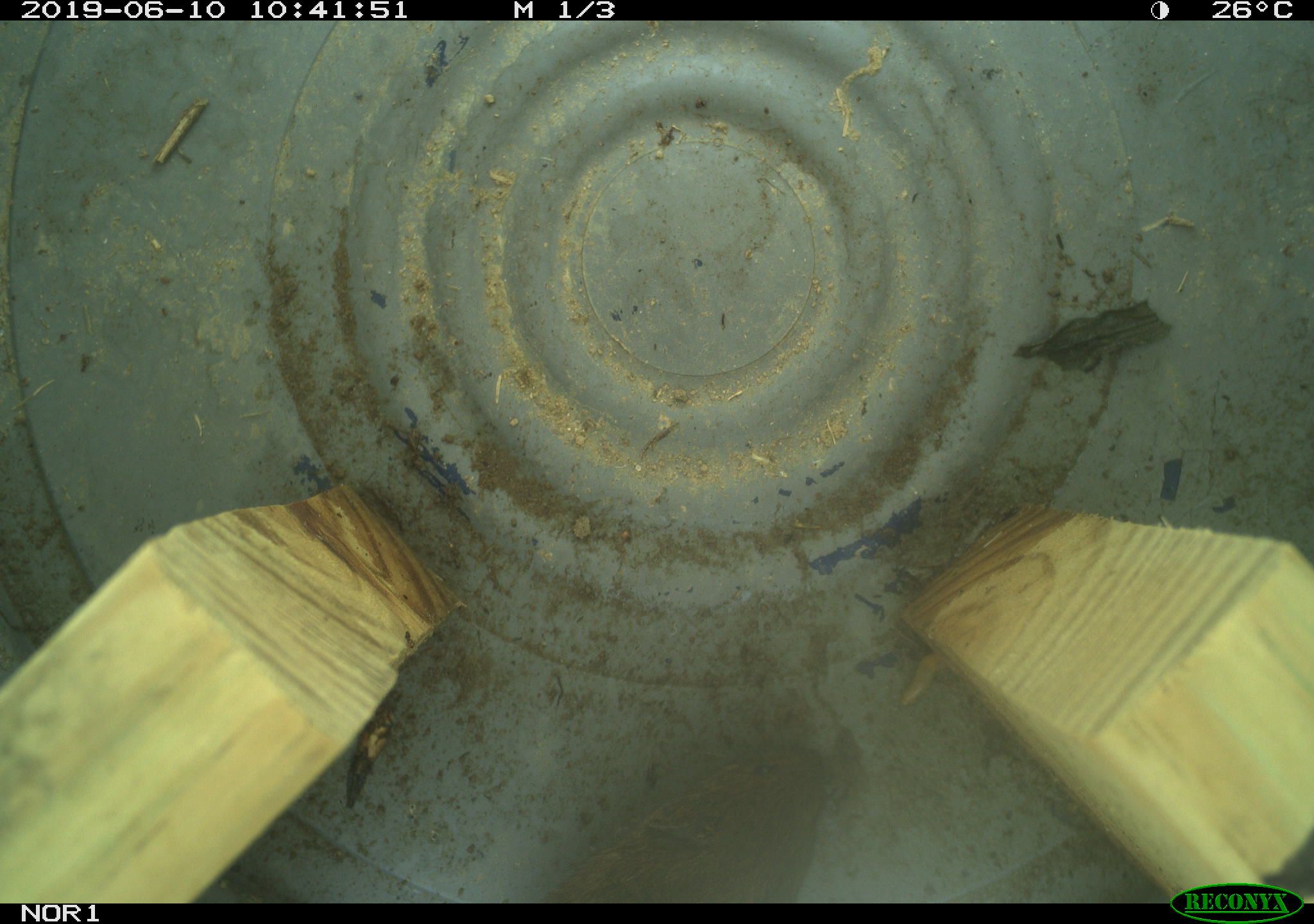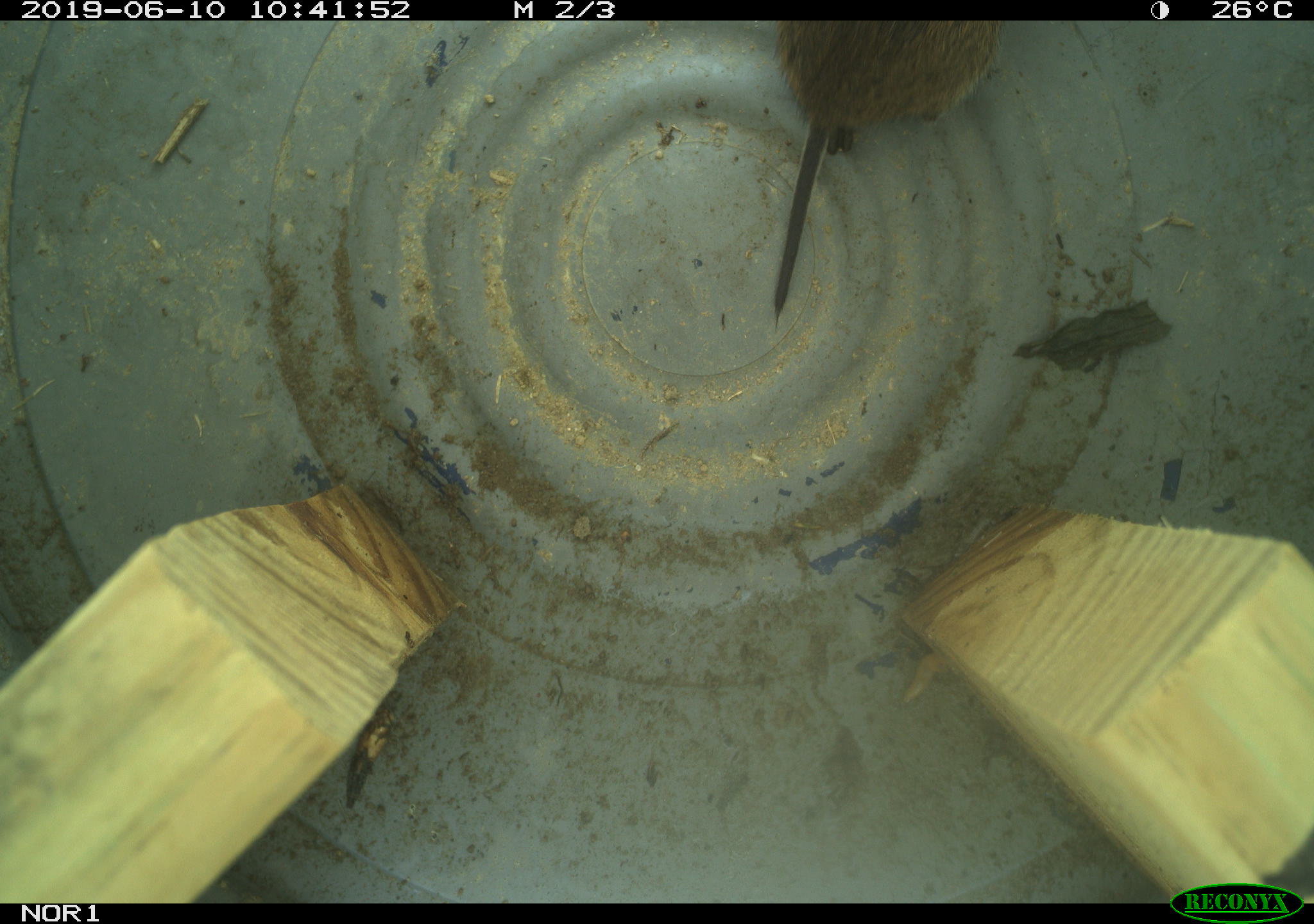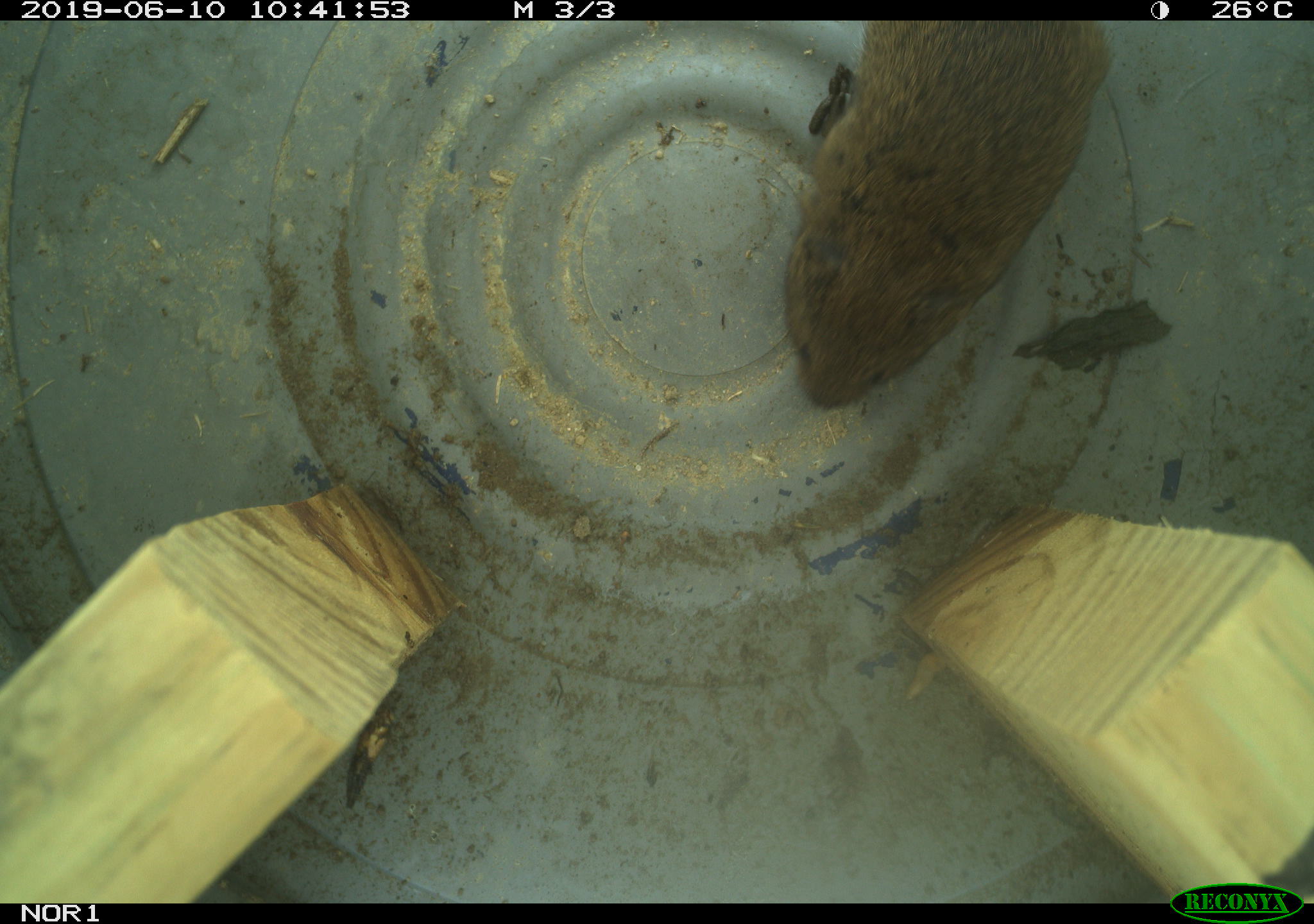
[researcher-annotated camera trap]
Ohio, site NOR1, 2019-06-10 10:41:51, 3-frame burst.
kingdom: Animalia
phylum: Chordata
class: Mammalia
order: Rodentia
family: Cricetidae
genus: Microtus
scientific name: Microtus pennsylvanicus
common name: meadow vole